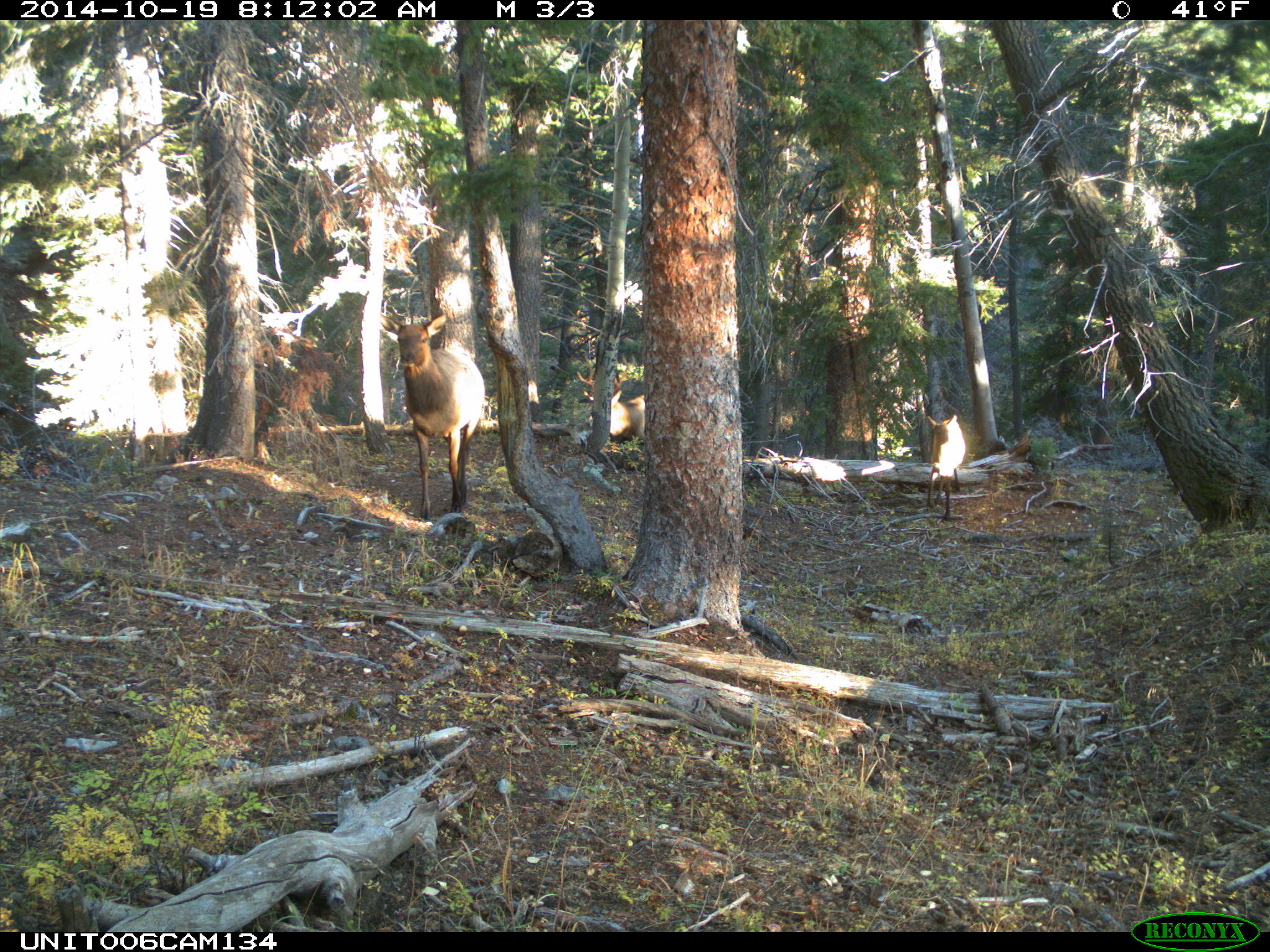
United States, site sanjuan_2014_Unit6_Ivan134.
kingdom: Animalia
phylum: Chordata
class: Mammalia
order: Artiodactyla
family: Cervidae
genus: Cervus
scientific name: Cervus elaphus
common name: red deer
Cervus elaphus (red deer).